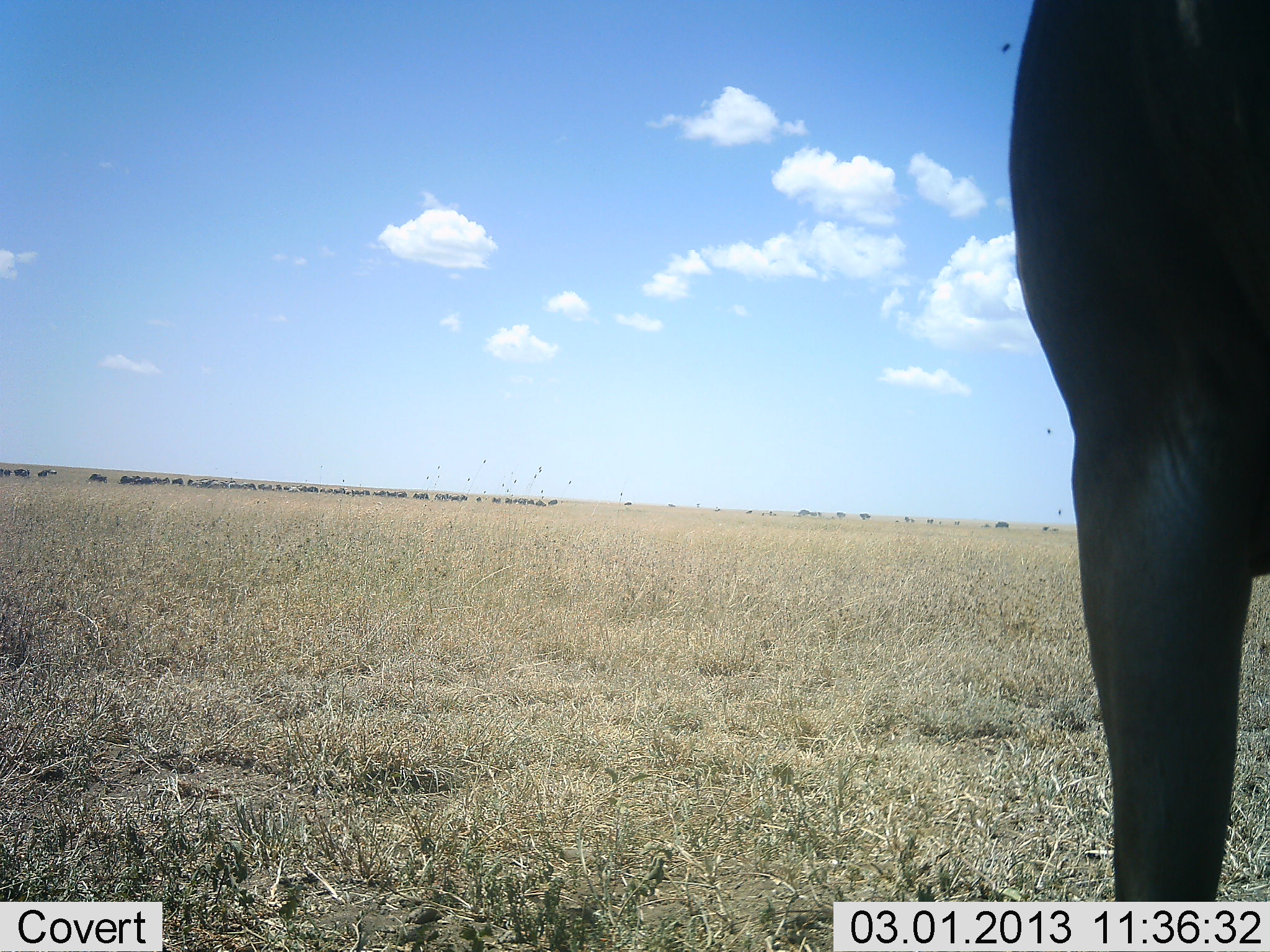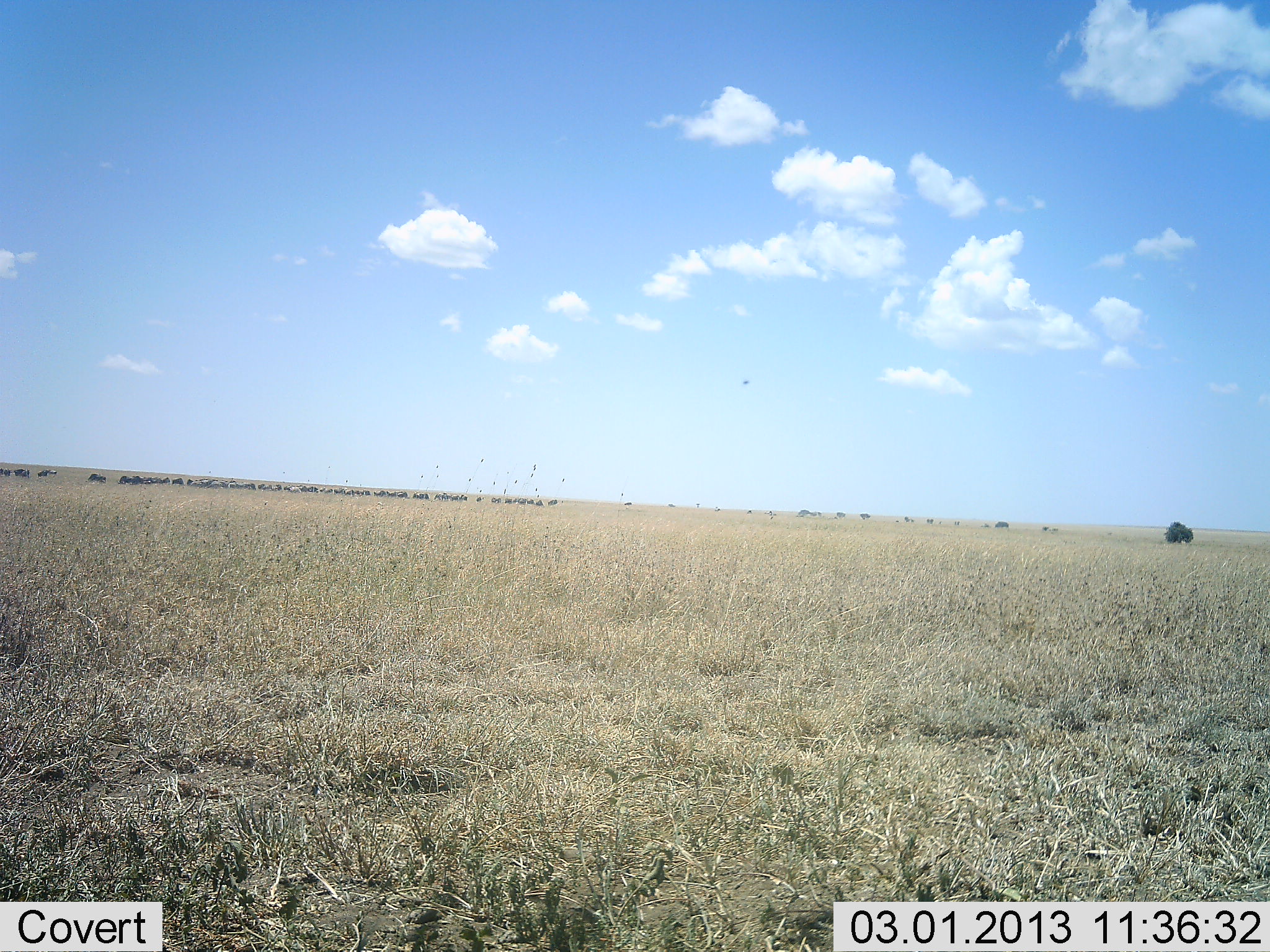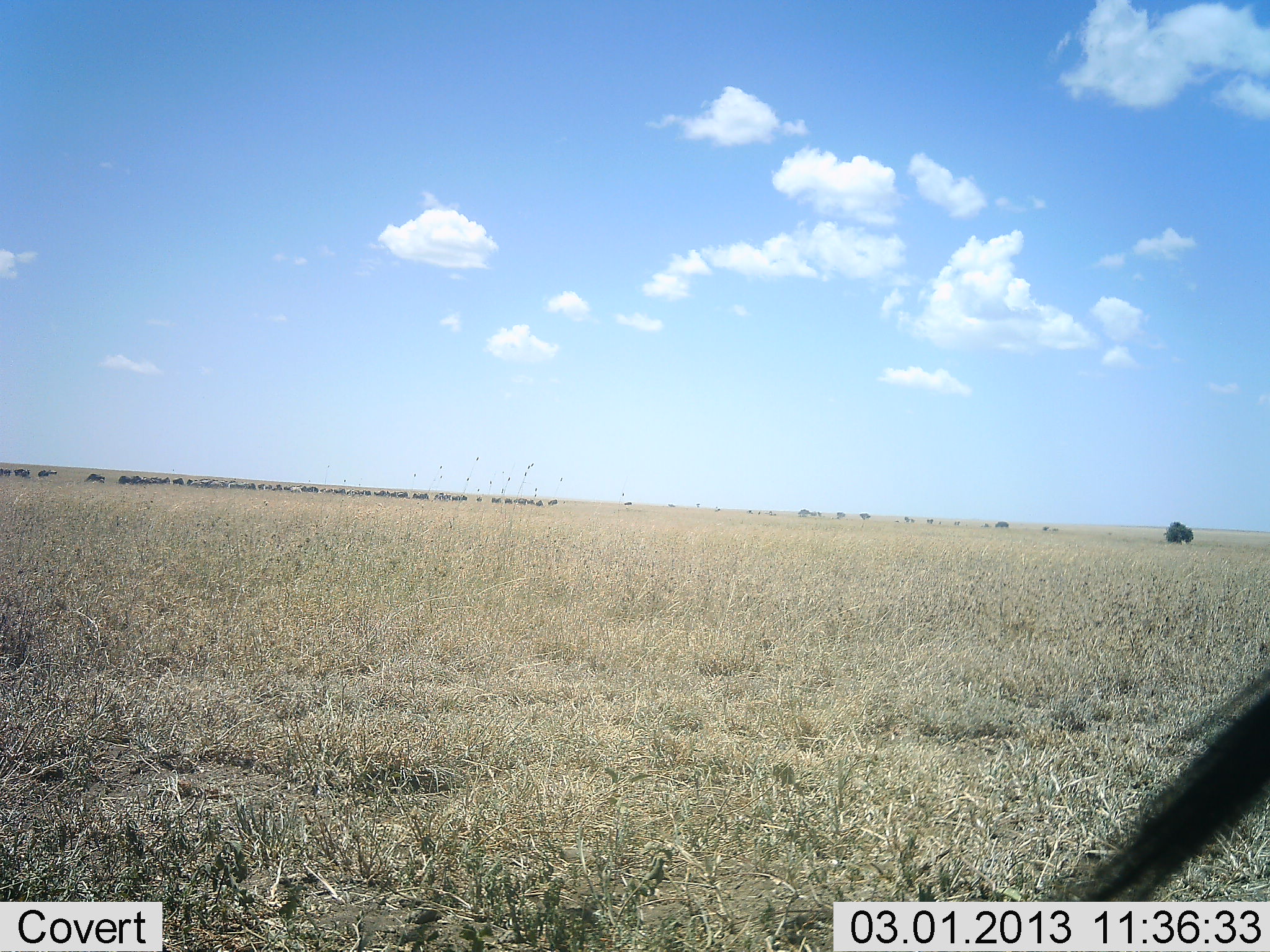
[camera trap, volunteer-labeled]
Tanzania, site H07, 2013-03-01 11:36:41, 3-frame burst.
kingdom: Animalia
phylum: Chordata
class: Mammalia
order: Artiodactyla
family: Bovidae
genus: Connochaetes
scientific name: Connochaetes taurinus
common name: blue wildebeest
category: wildebeest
Wildebeest (blue wildebeest) (Connochaetes taurinus), count 11-50. Behavior (volunteer vote fractions): standing 31%, resting 0%, moving 69%, interacting 0%. Young present (vote fraction): 0%. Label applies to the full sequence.